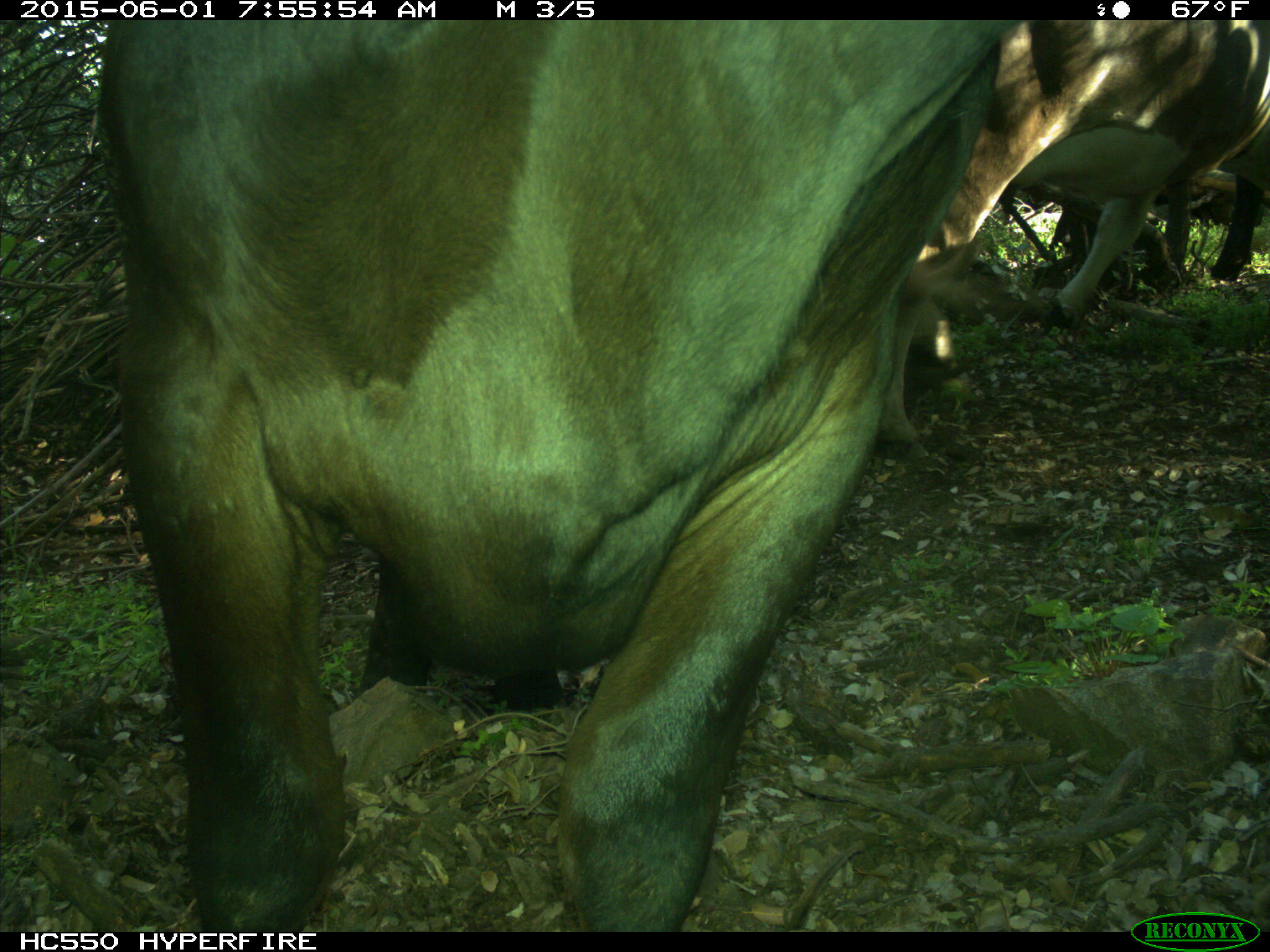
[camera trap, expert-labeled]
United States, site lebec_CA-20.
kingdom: Animalia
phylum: Chordata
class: Mammalia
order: Artiodactyla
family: Bovidae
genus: Bos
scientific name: Bos taurus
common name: domestic cow